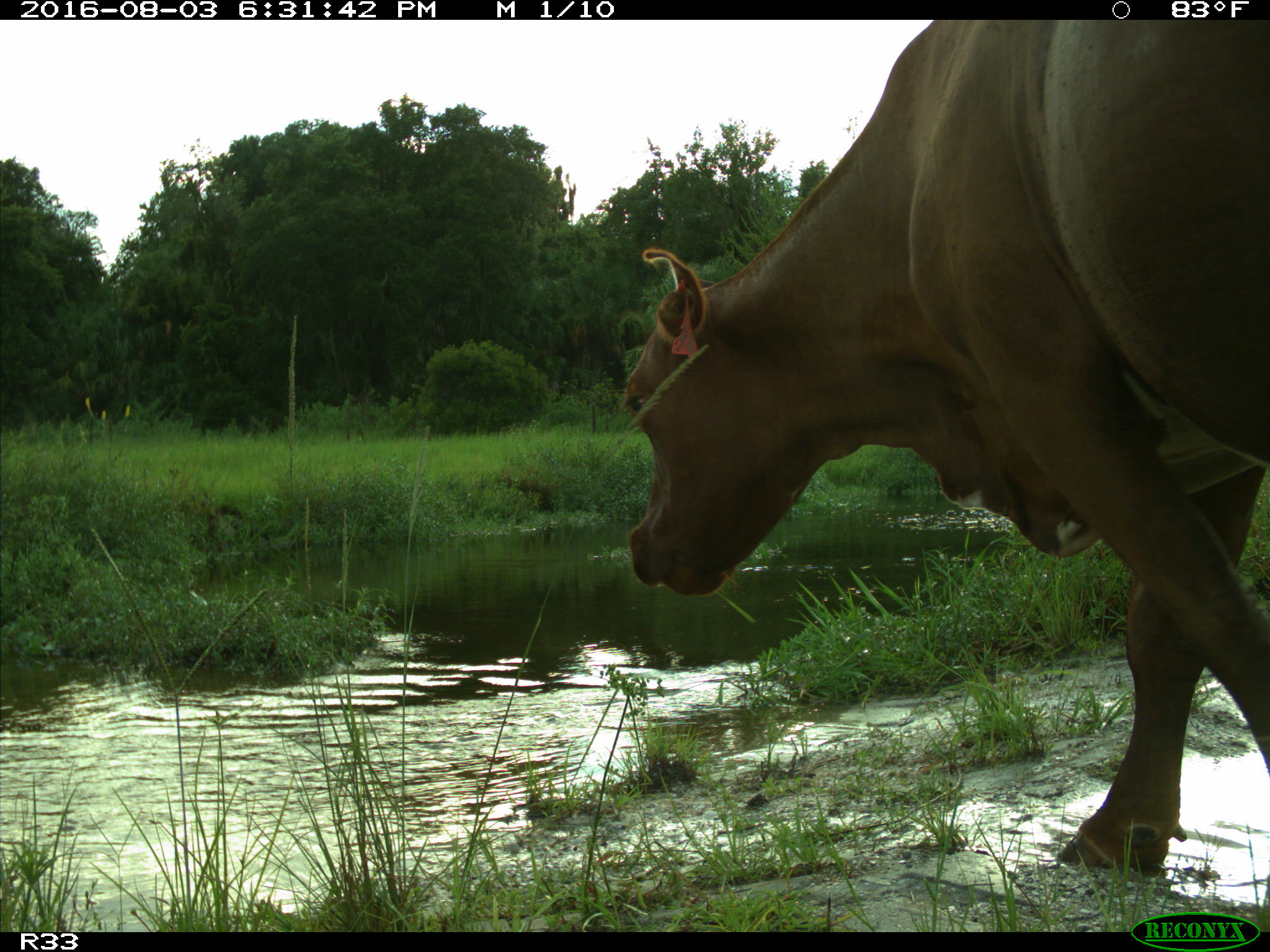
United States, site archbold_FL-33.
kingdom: Animalia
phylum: Chordata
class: Mammalia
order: Artiodactyla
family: Bovidae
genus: Bos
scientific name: Bos taurus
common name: domestic cow